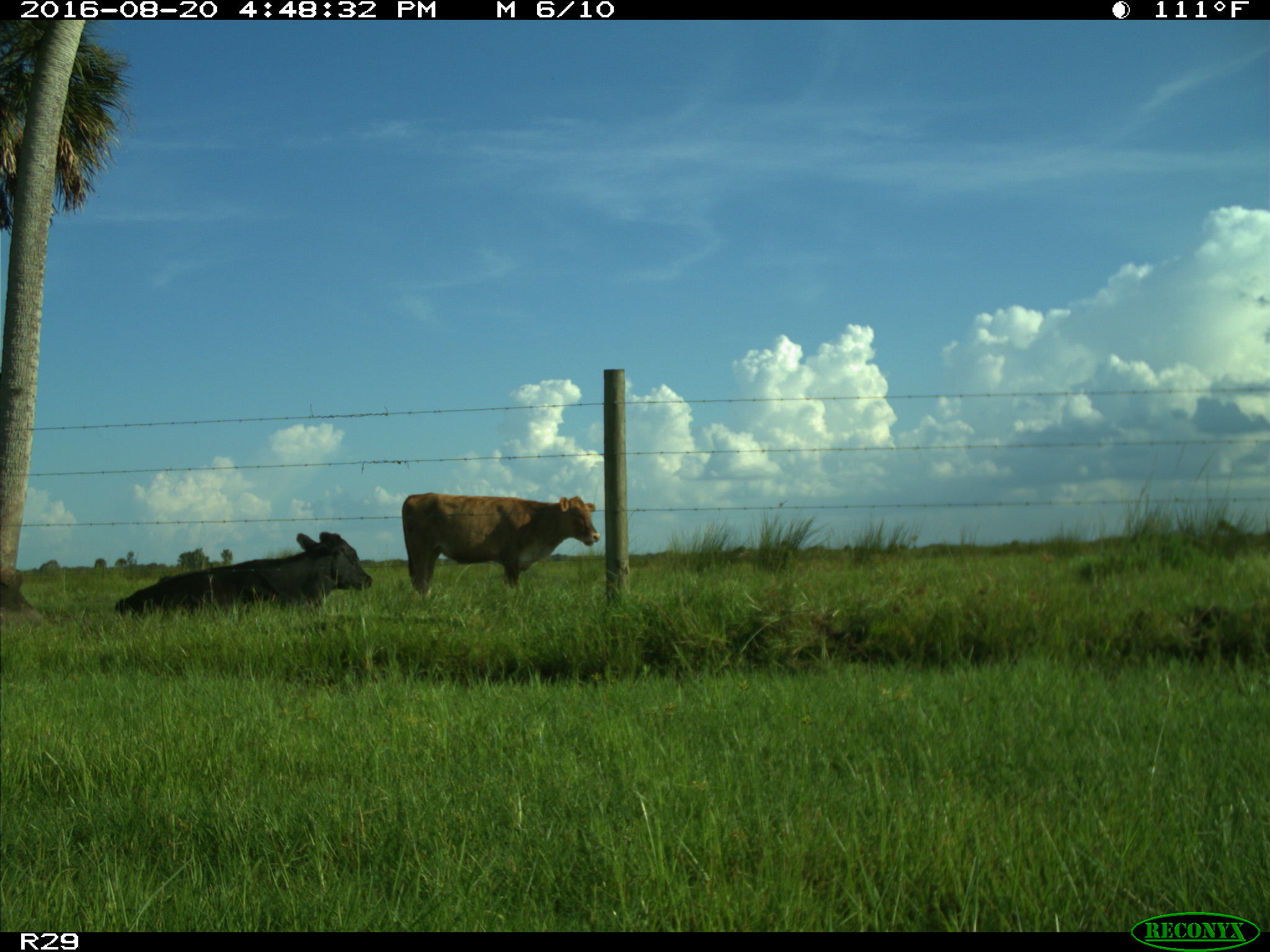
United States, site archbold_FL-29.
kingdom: Animalia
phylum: Chordata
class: Mammalia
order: Artiodactyla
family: Bovidae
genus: Bos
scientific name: Bos taurus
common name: domestic cow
Bos taurus (domestic cow).